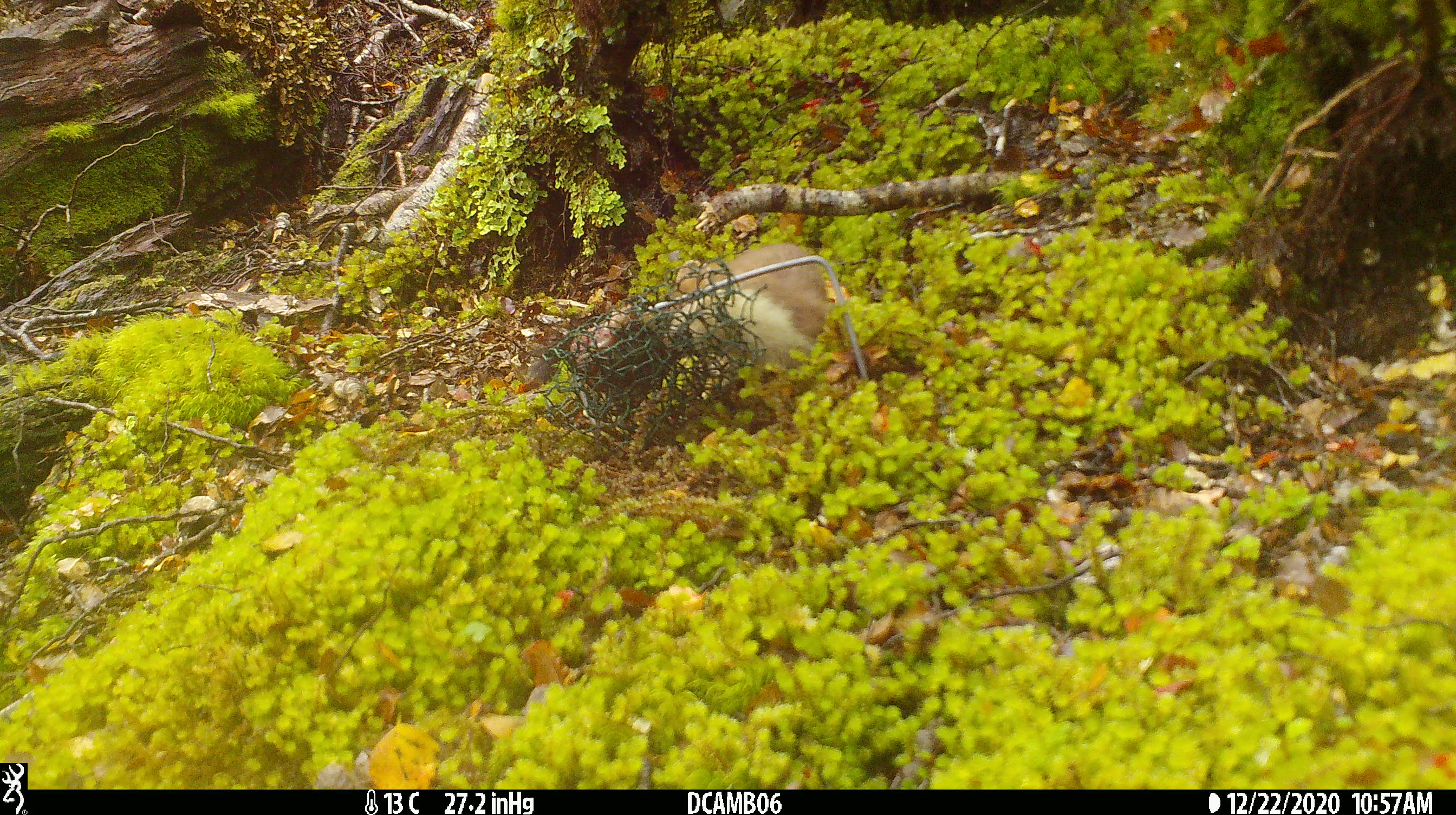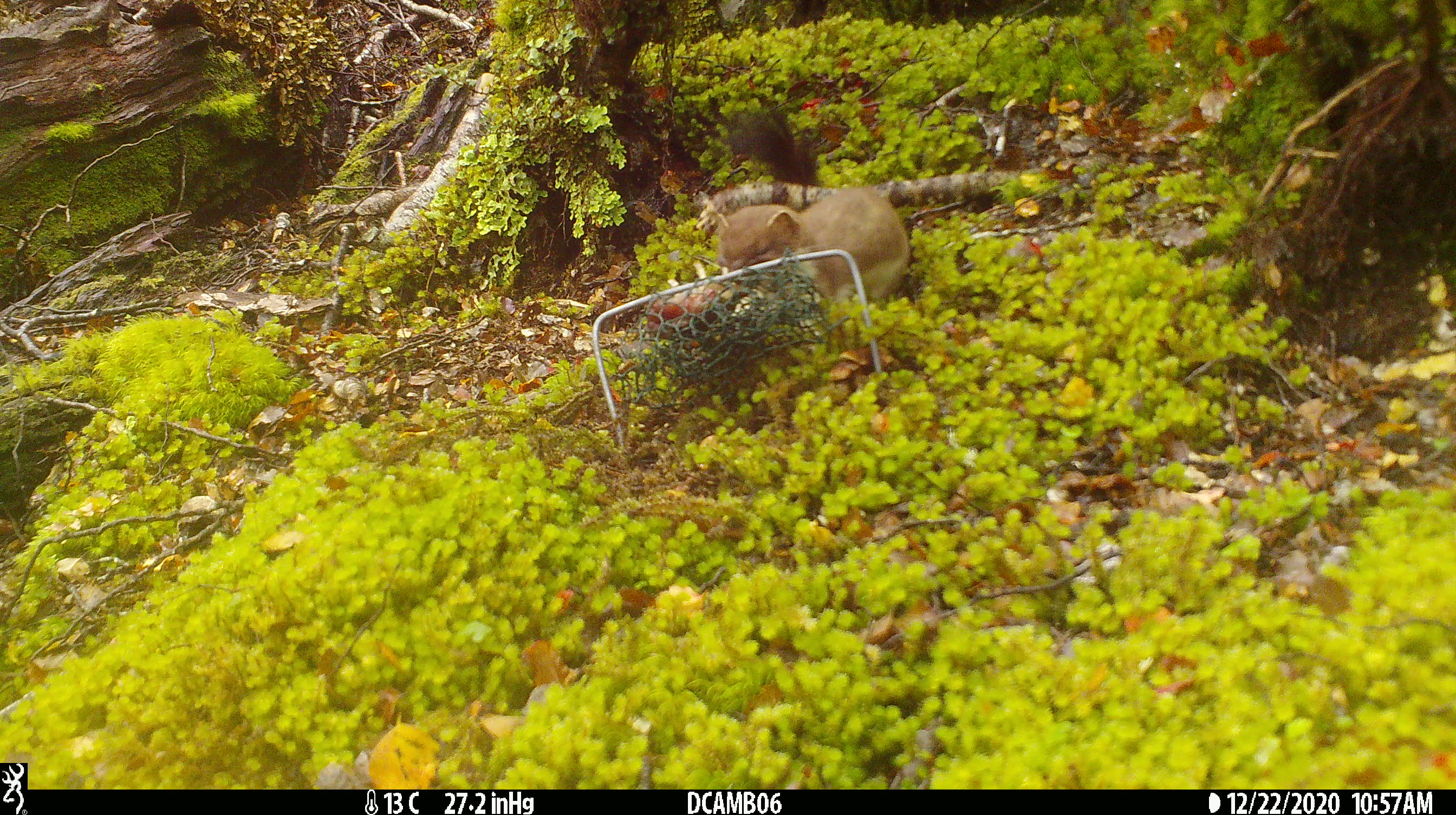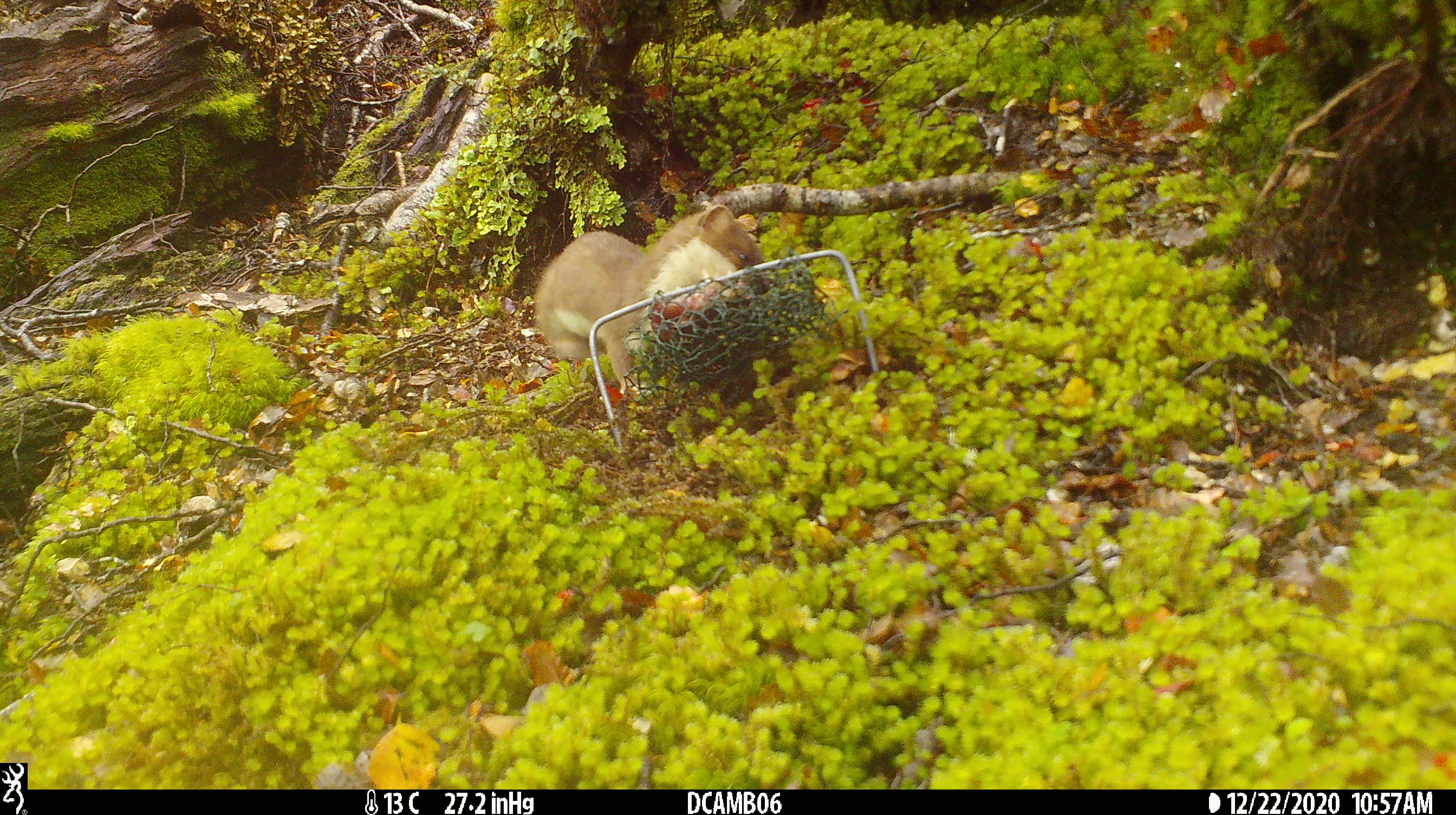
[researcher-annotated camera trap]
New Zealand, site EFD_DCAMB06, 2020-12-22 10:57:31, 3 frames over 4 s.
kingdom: Animalia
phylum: Chordata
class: Mammalia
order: Carnivora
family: Mustelidae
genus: Mustela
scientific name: Mustela erminea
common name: stoat